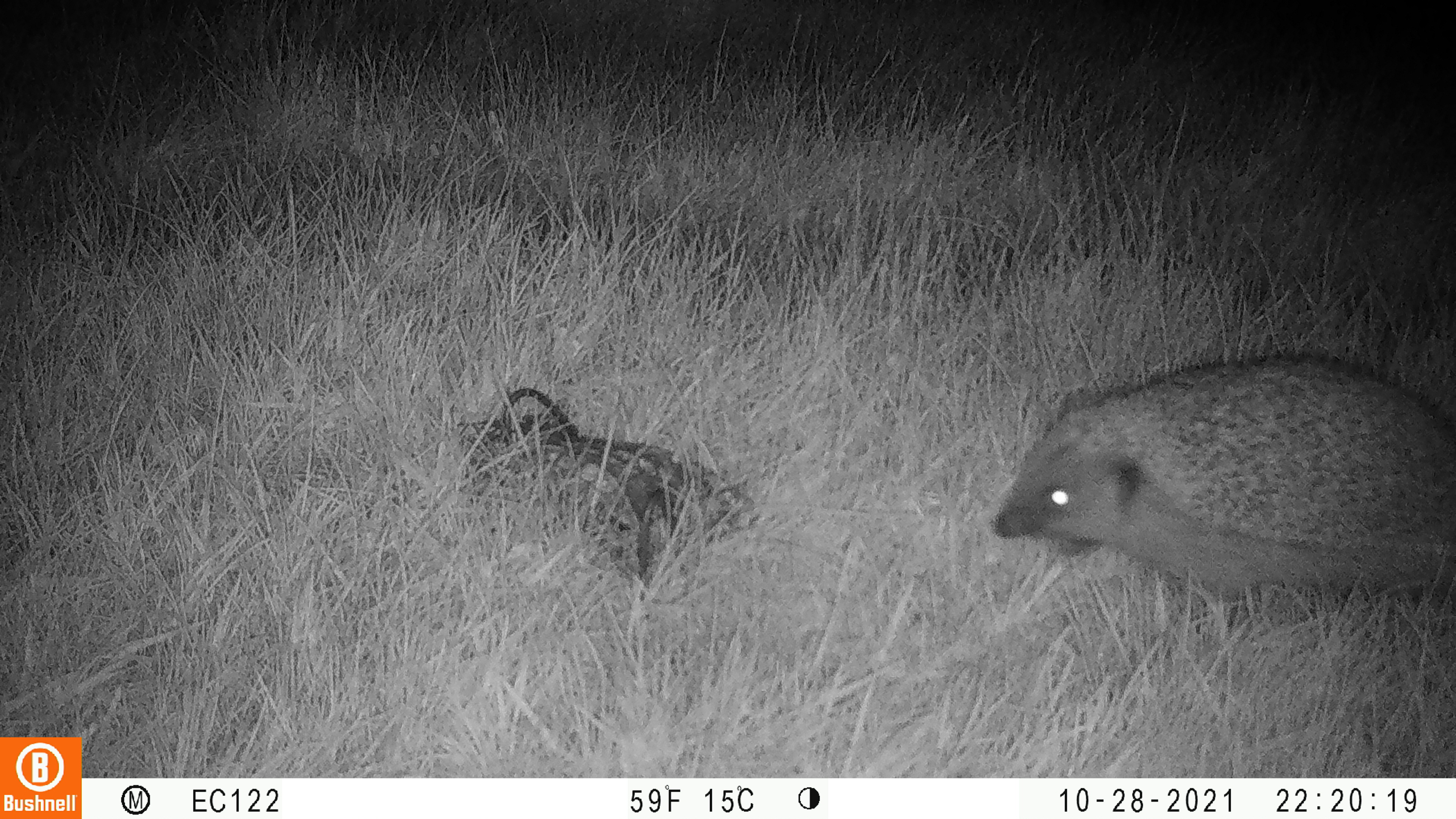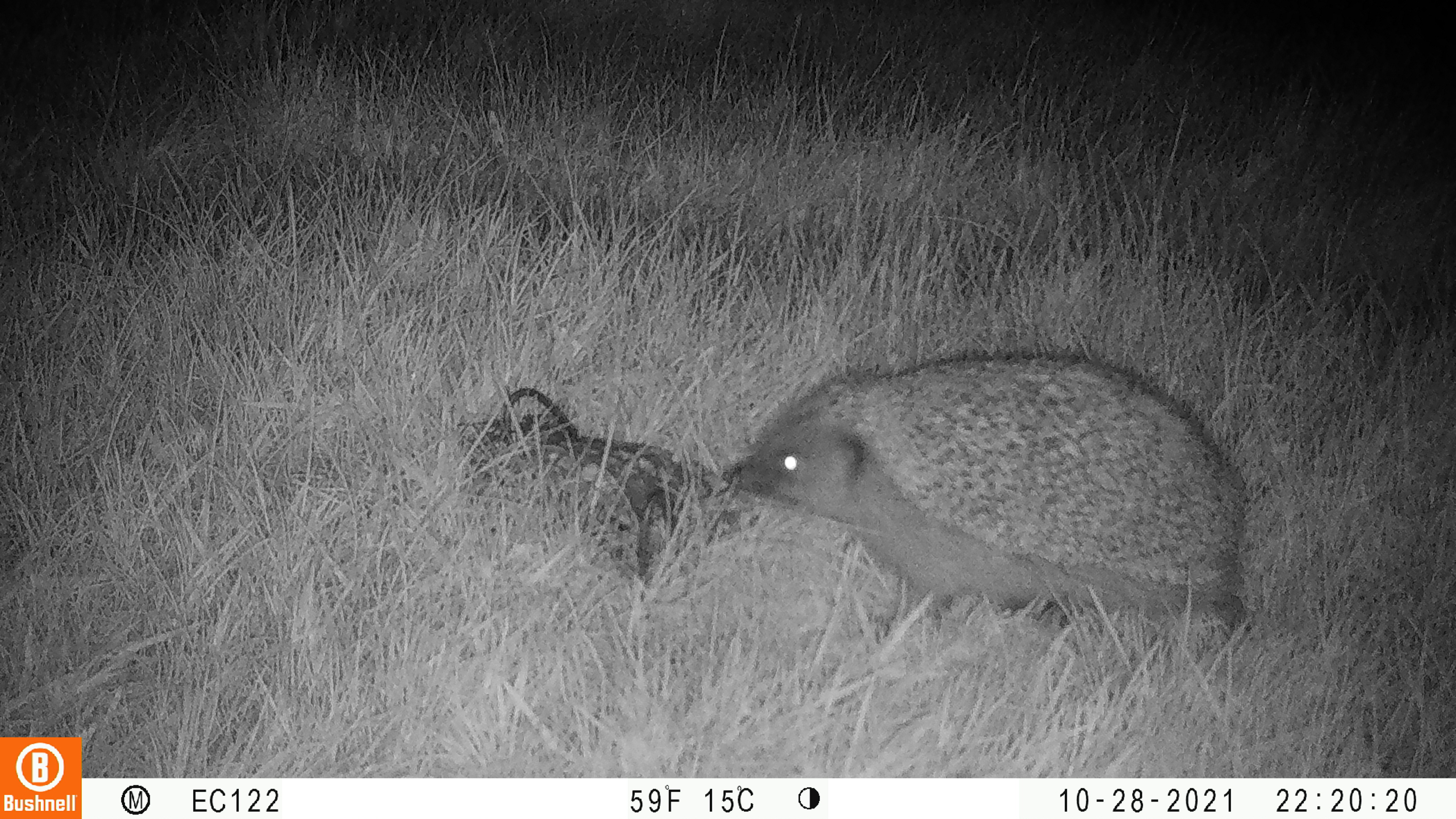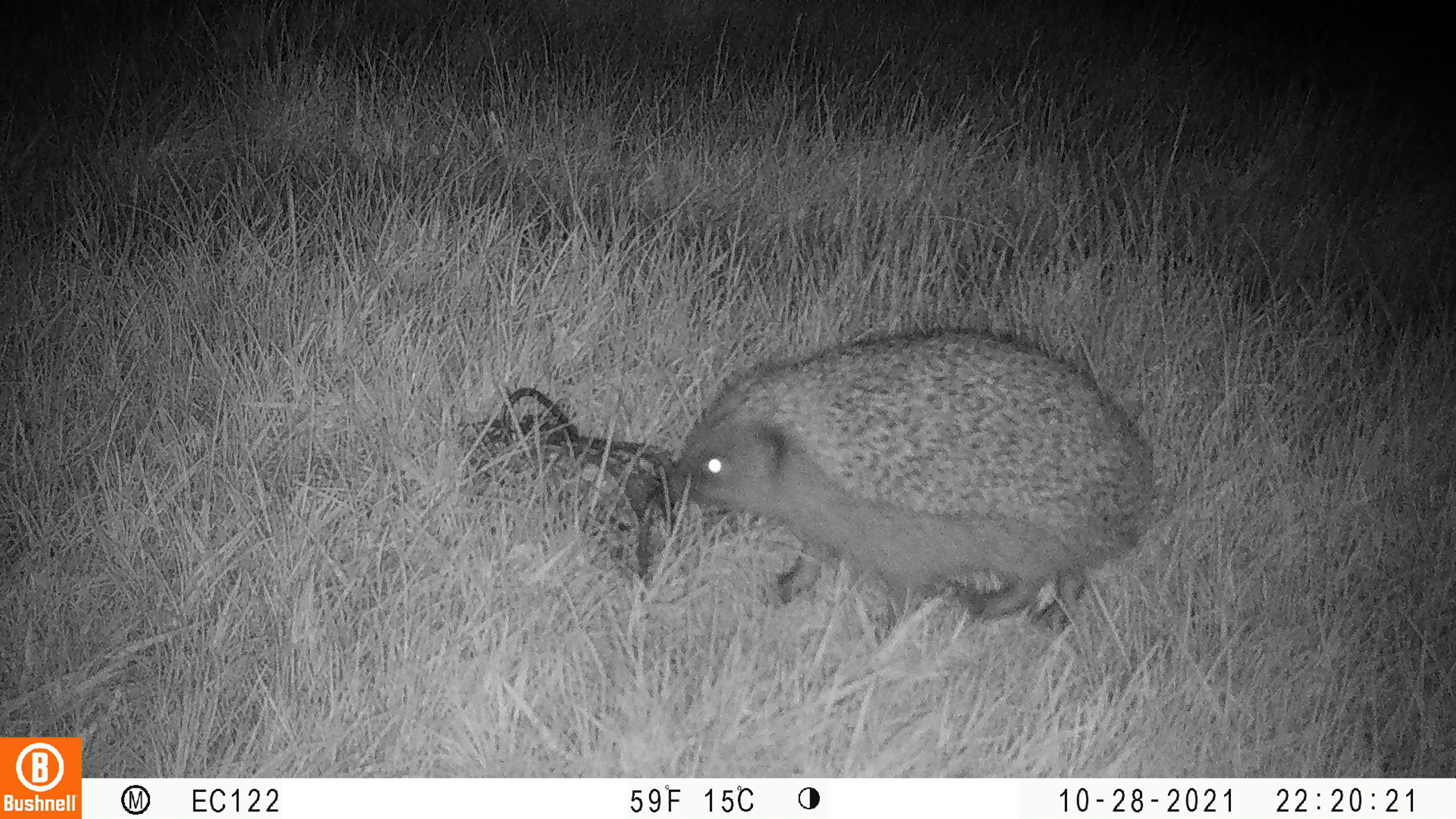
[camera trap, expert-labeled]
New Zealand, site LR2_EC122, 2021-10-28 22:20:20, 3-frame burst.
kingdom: Animalia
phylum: Chordata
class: Mammalia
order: Eulipotyphla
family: Erinaceidae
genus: Erinaceus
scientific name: Erinaceus europaeus europaeus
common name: european hedgehog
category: hedgehog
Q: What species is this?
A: Hedgehog (european hedgehog) (Erinaceus europaeus europaeus).